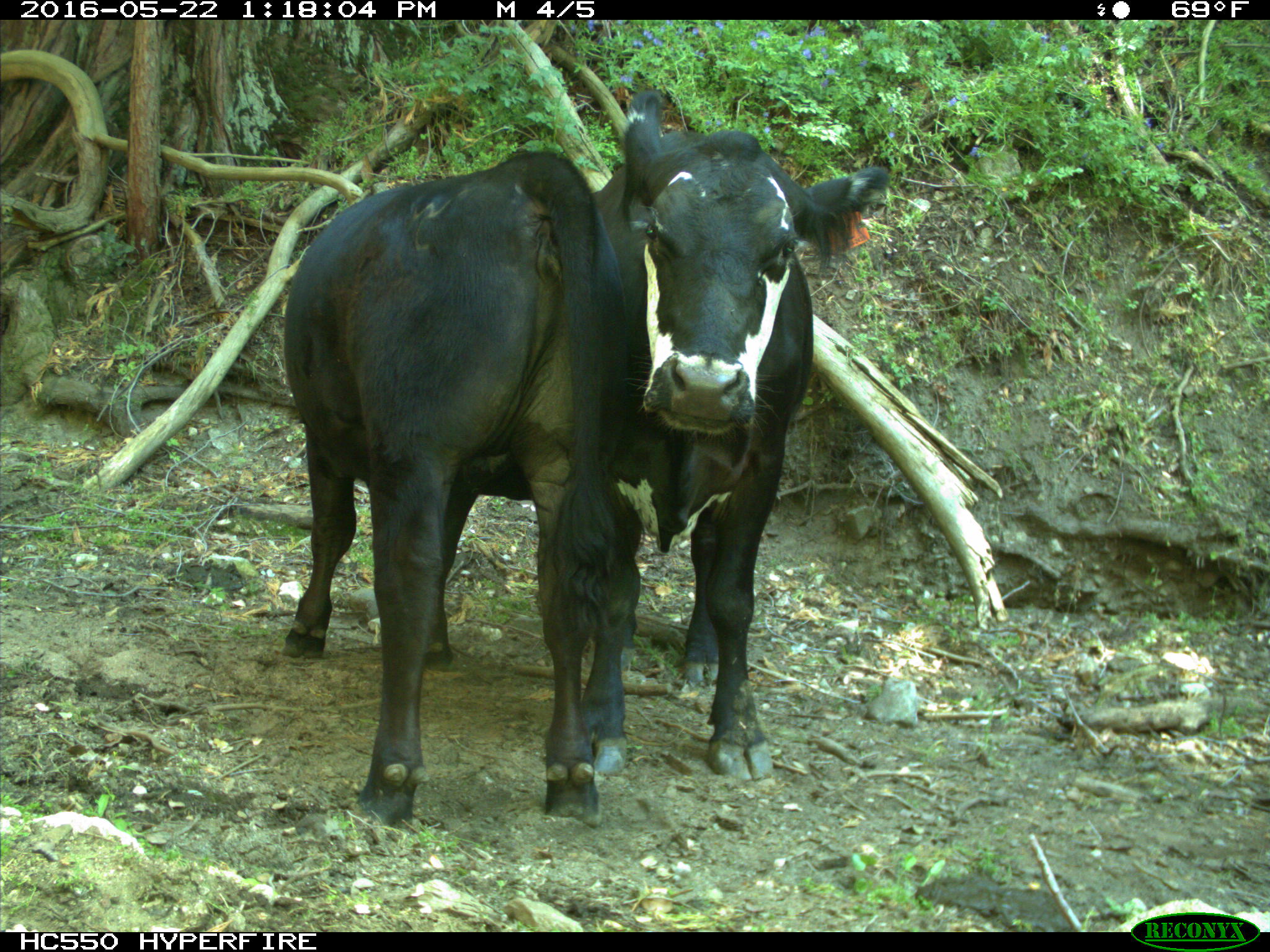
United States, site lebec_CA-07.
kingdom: Animalia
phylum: Chordata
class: Mammalia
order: Artiodactyla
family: Bovidae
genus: Bos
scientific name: Bos taurus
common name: domestic cow